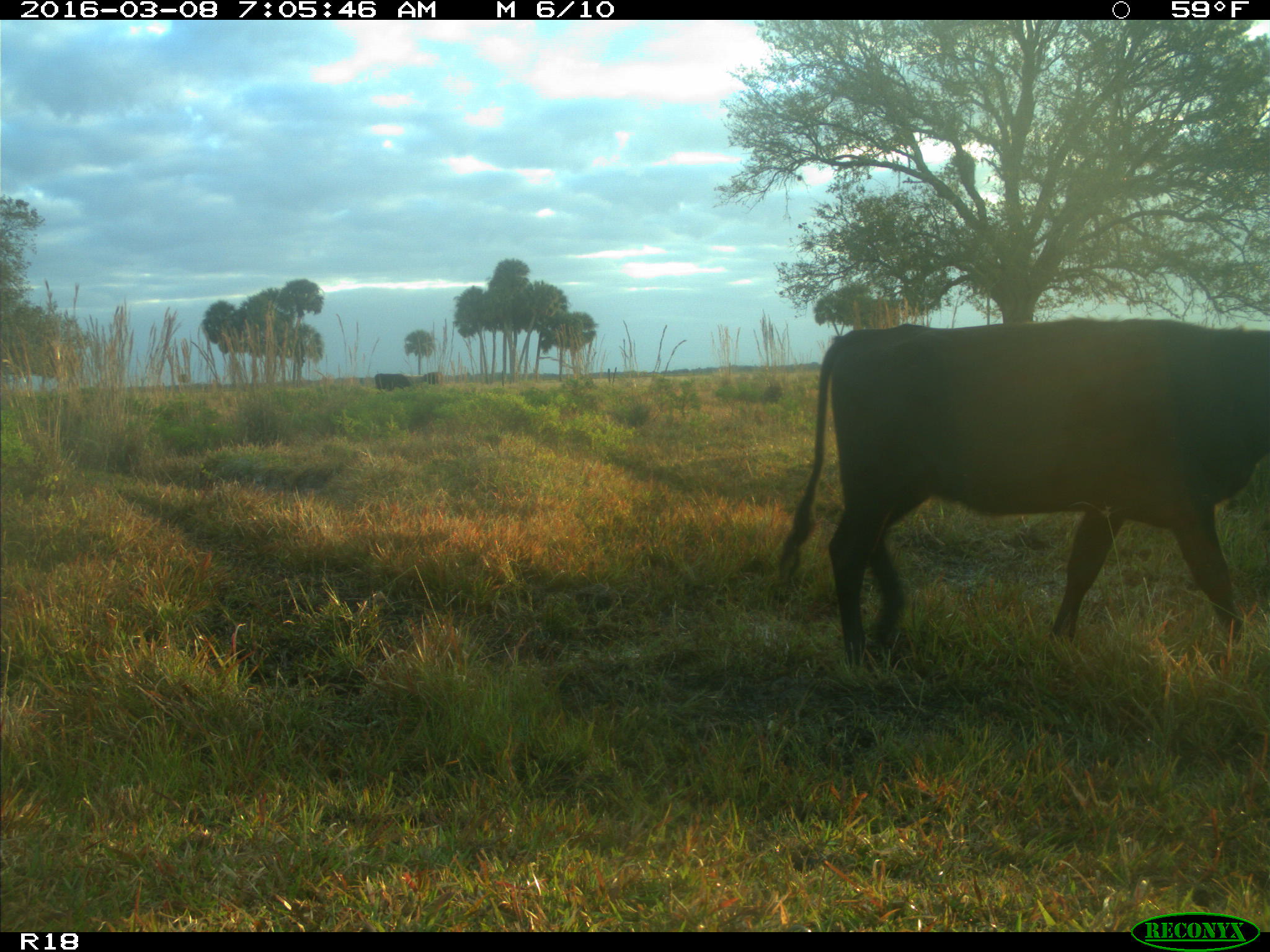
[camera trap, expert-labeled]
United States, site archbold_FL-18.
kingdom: Animalia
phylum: Chordata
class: Mammalia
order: Artiodactyla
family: Bovidae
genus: Bos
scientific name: Bos taurus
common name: domestic cow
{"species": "Bos taurus (domestic cow)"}